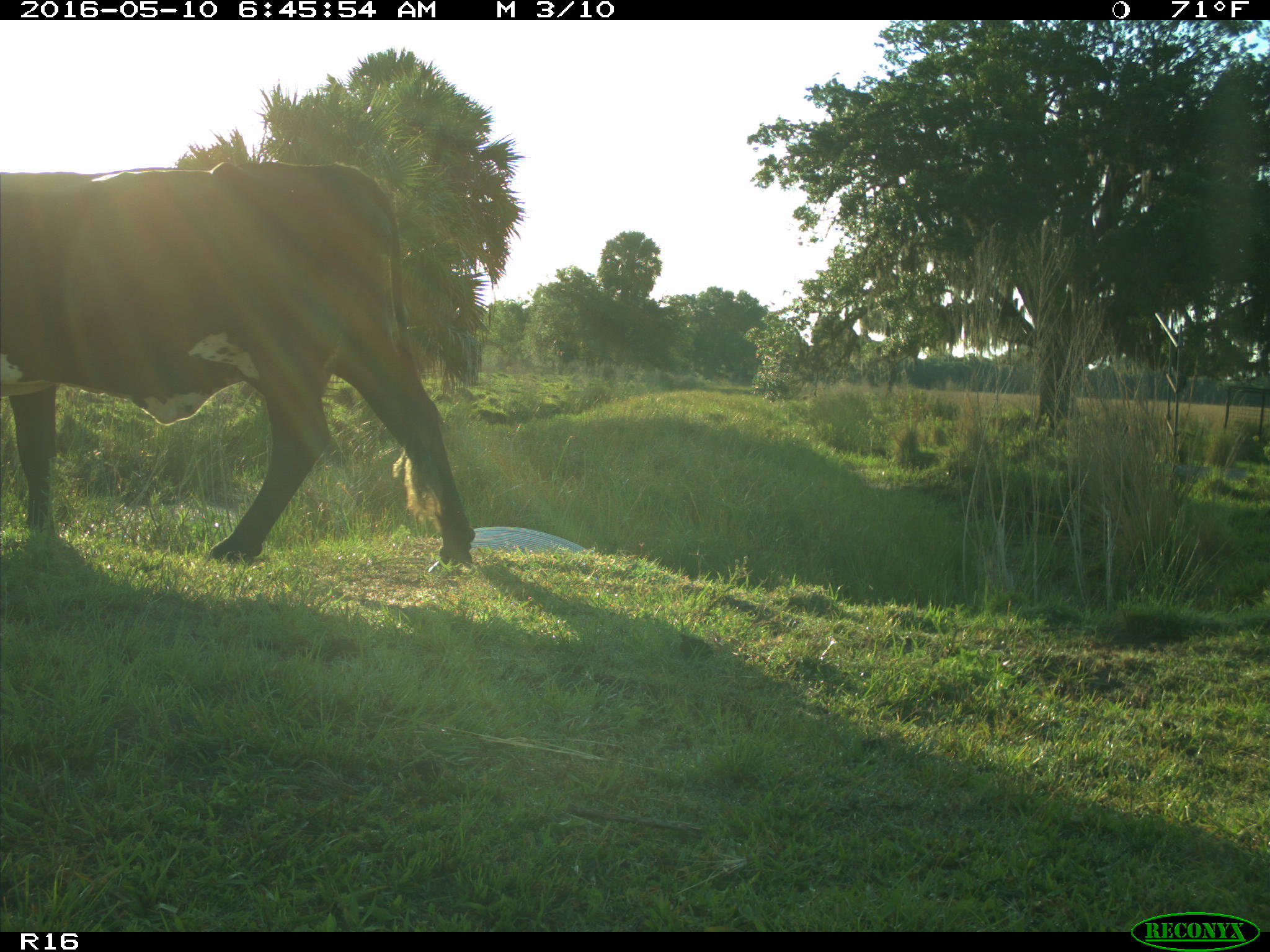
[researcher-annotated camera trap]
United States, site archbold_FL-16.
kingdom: Animalia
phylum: Chordata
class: Mammalia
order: Artiodactyla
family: Bovidae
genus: Bos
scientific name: Bos taurus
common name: domestic cow